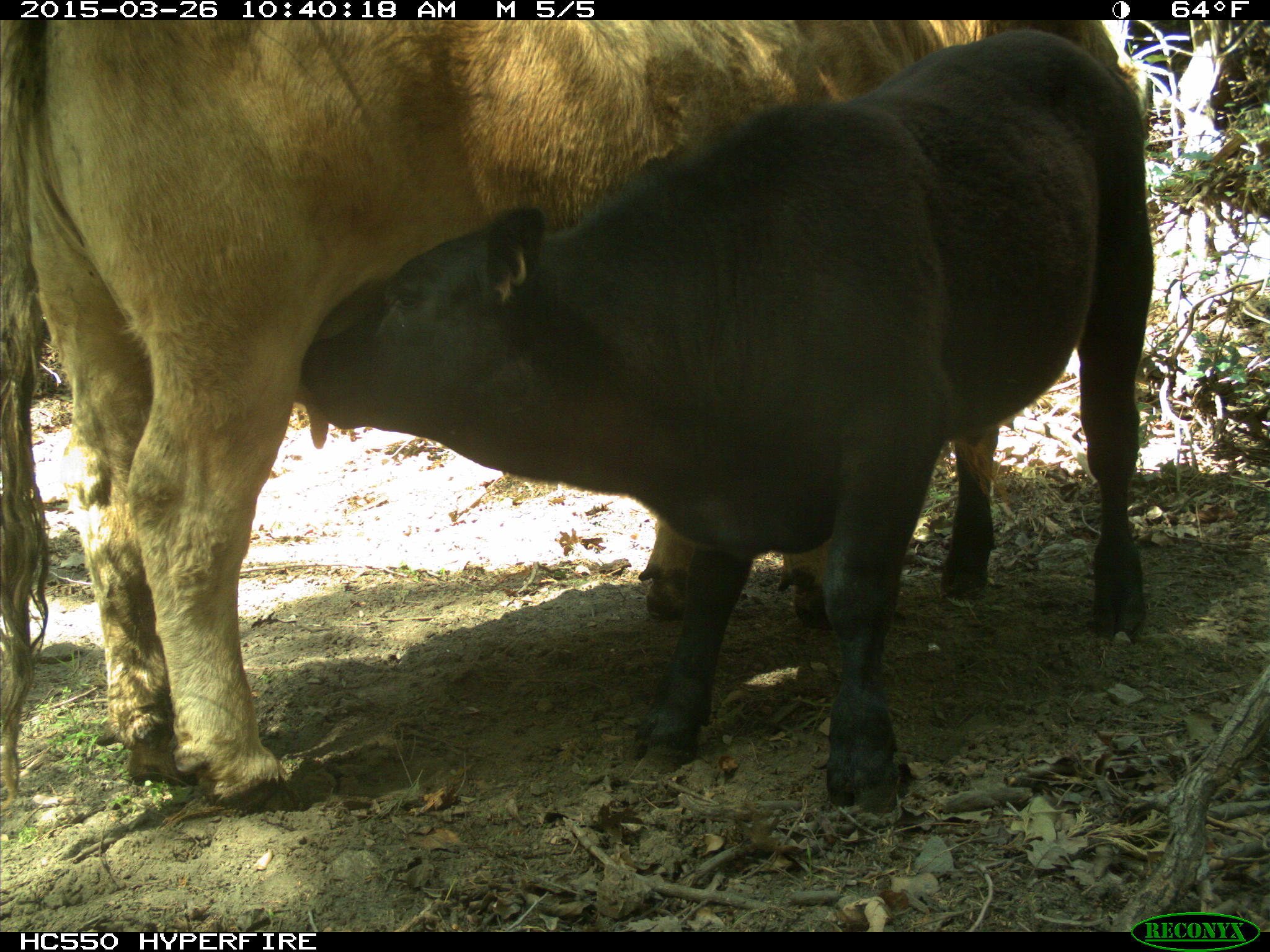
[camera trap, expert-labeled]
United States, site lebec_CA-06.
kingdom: Animalia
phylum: Chordata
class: Mammalia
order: Artiodactyla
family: Bovidae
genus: Bos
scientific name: Bos taurus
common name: domestic cow